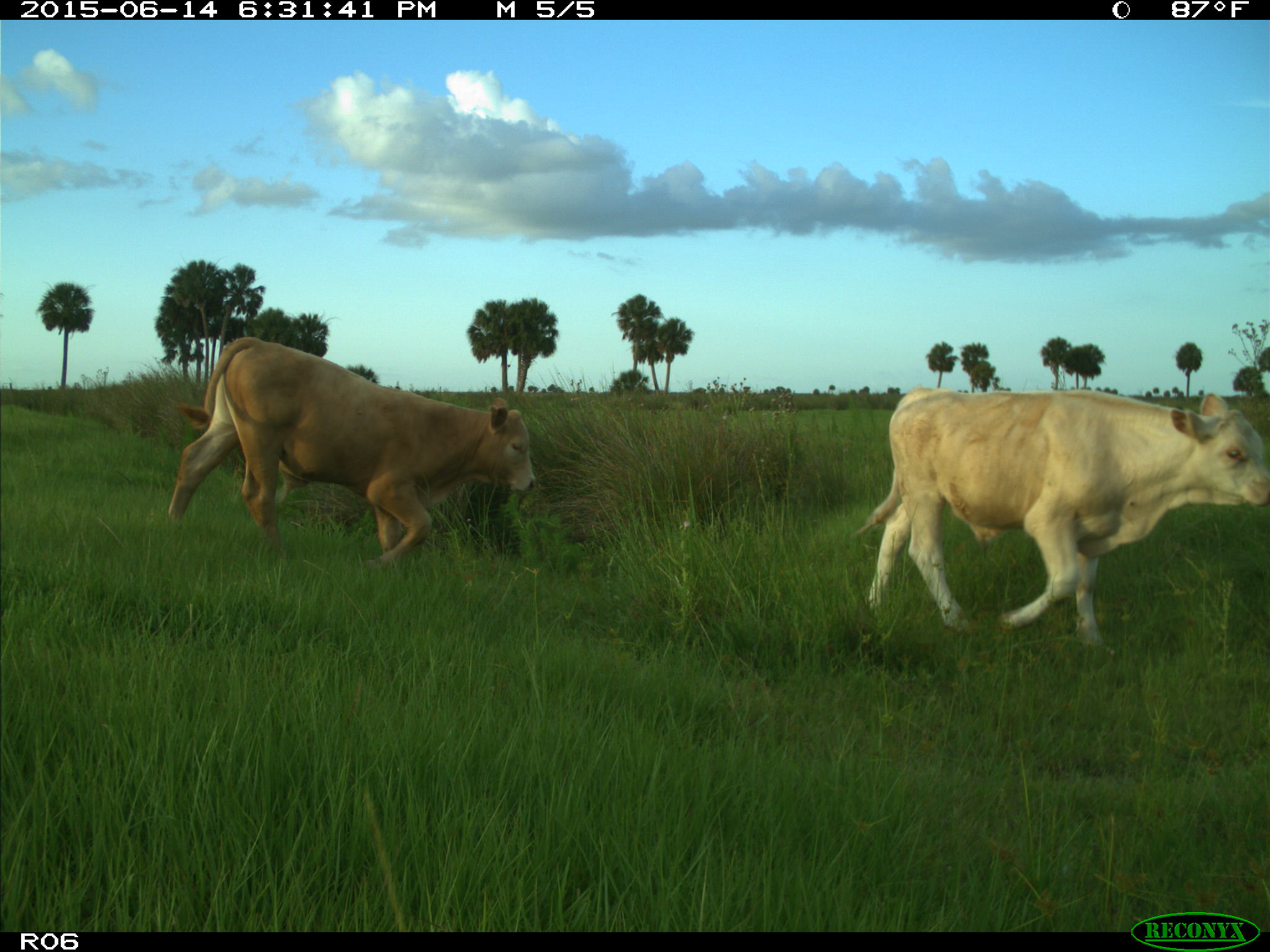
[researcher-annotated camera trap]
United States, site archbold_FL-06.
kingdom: Animalia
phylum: Chordata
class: Mammalia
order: Artiodactyla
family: Bovidae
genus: Bos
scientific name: Bos taurus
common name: domestic cow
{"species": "Bos taurus (domestic cow)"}